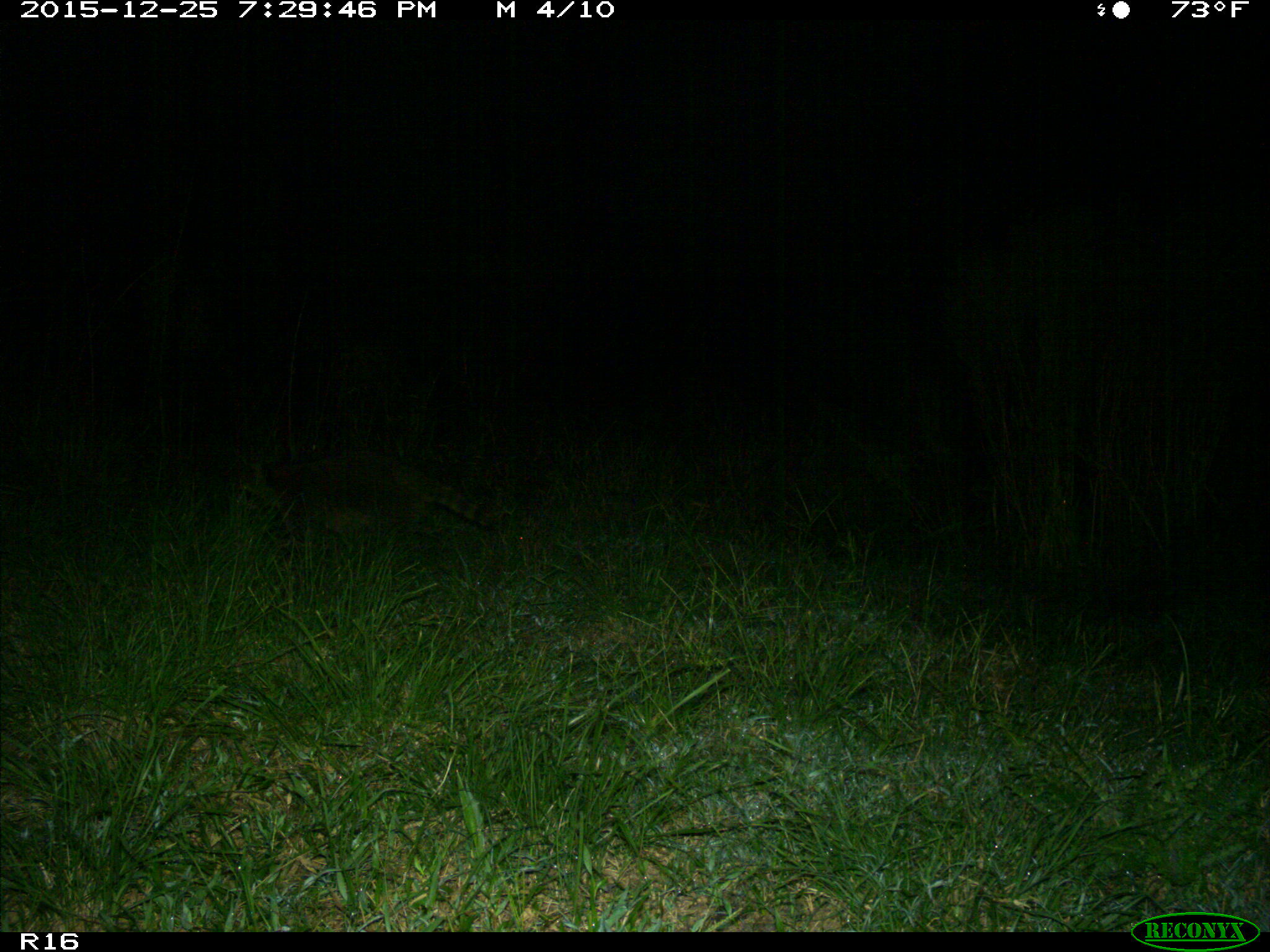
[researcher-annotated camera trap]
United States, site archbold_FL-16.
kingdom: Animalia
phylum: Chordata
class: Mammalia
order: Carnivora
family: Procyonidae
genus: Procyon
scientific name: Procyon lotor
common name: common raccoon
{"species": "Procyon lotor (common raccoon)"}